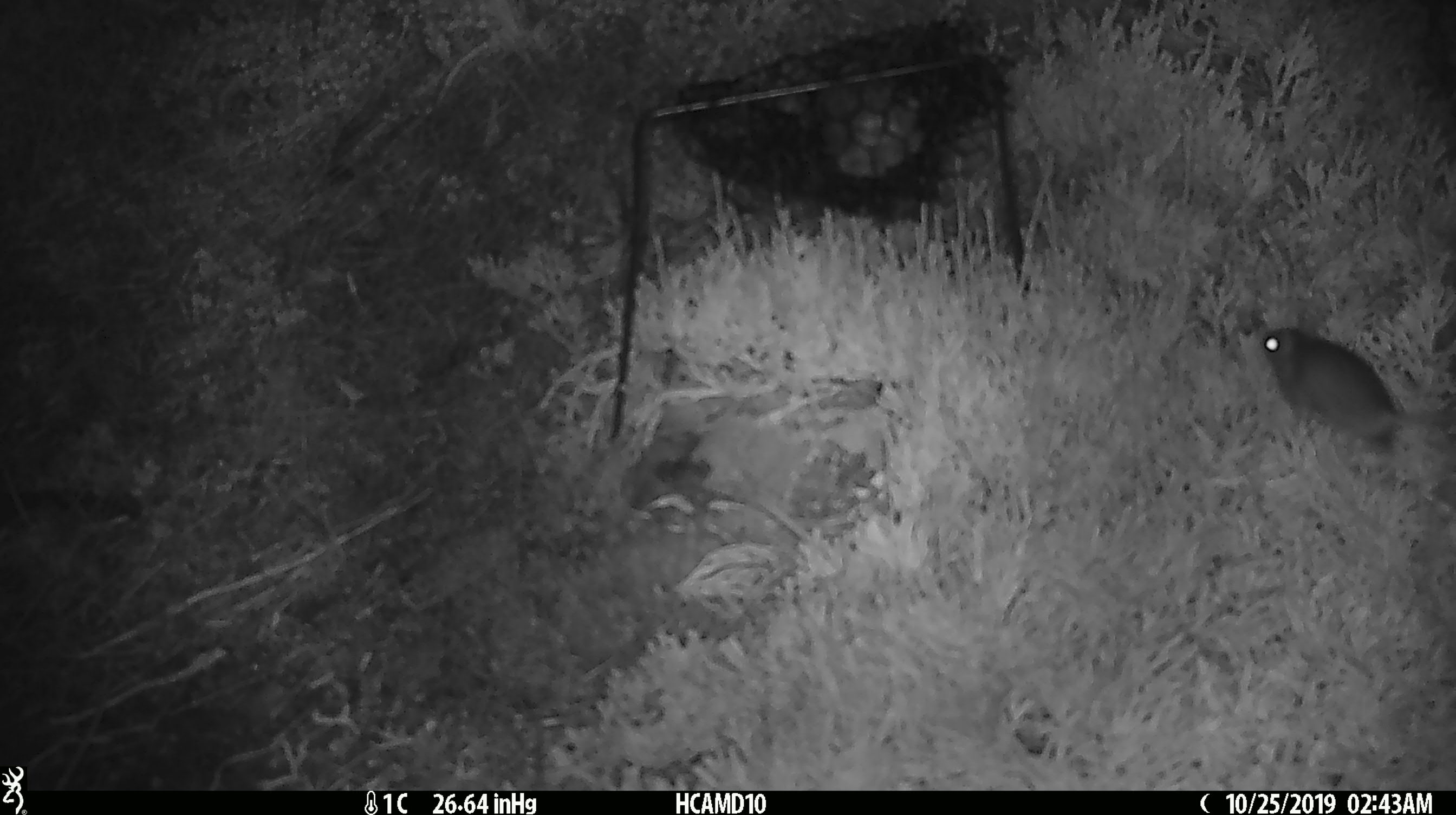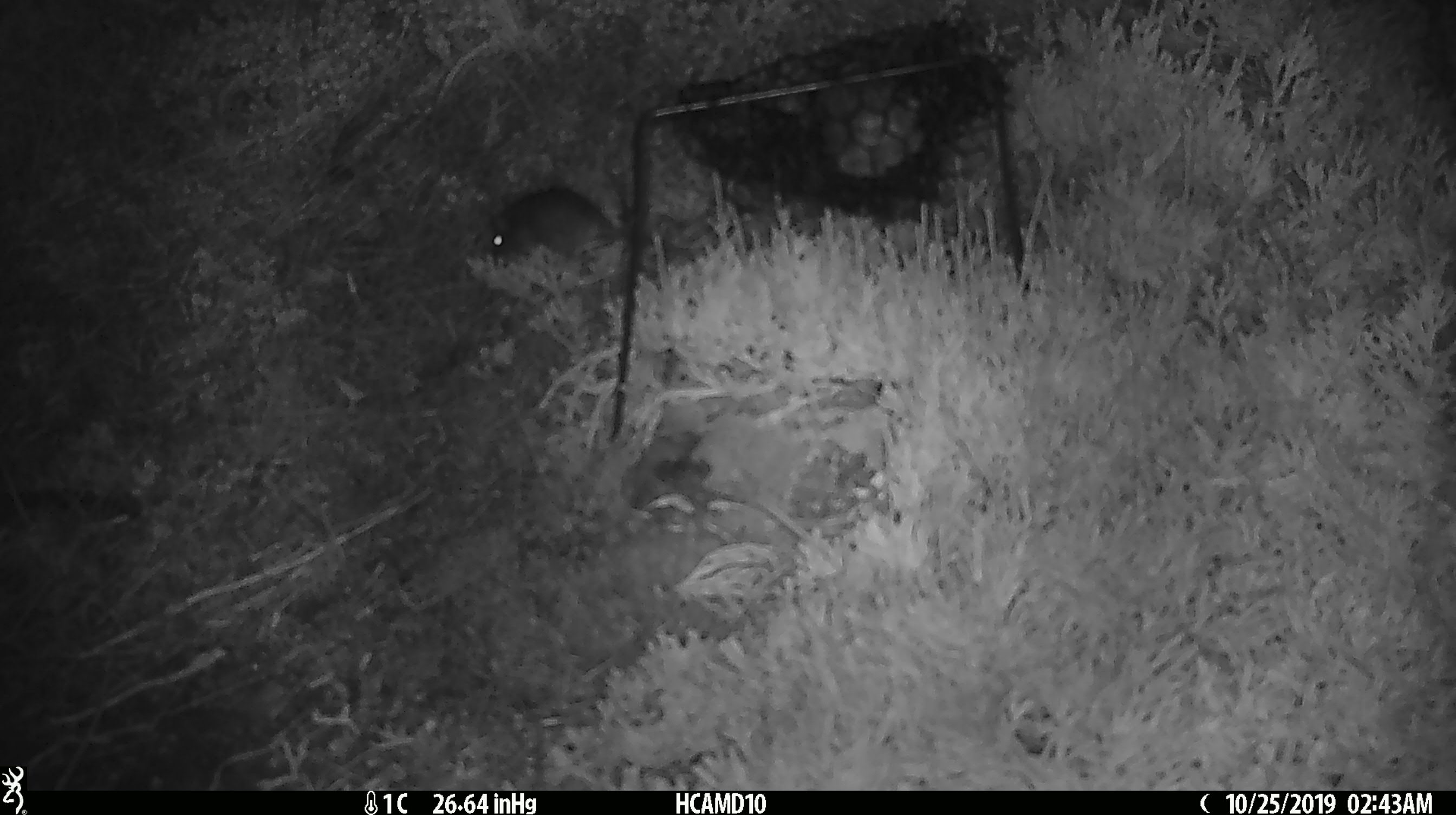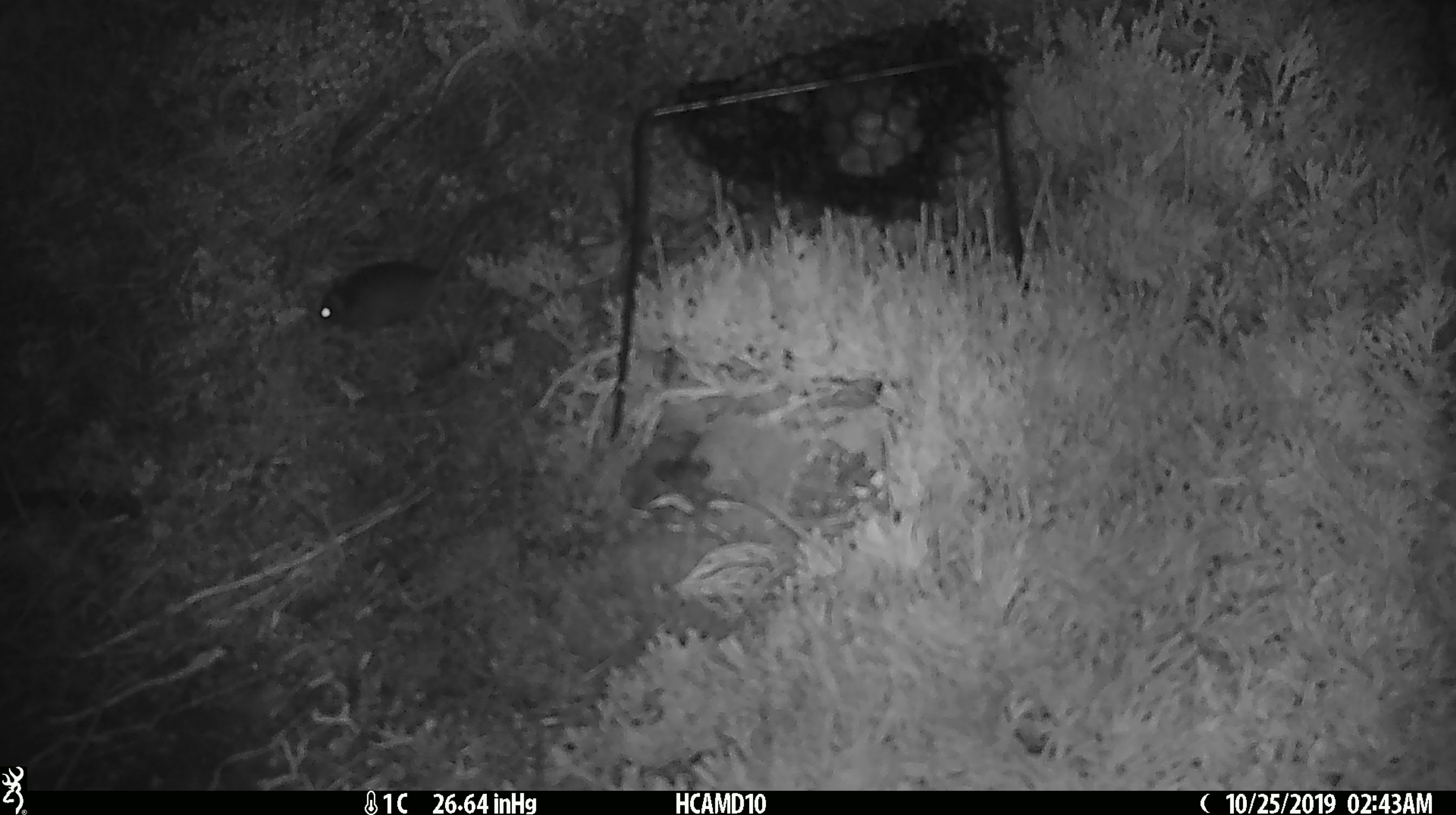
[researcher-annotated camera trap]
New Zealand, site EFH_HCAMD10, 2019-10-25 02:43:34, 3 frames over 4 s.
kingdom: Animalia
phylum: Chordata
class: Mammalia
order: Rodentia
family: Muridae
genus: Mus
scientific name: Mus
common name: mouse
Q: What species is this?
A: Mouse (Mus).